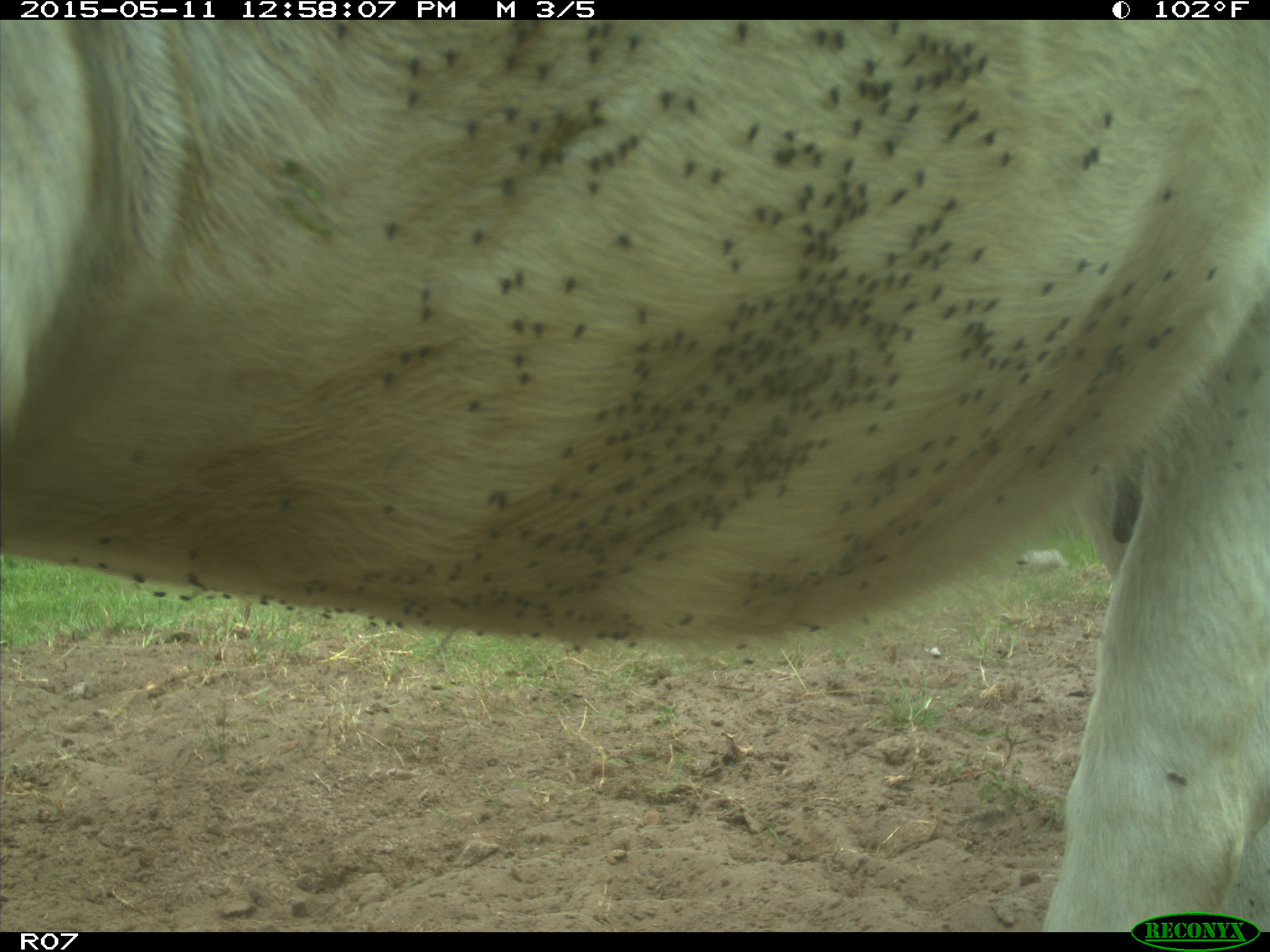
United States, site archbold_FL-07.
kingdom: Animalia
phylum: Chordata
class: Mammalia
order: Artiodactyla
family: Bovidae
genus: Bos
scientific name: Bos taurus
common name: domestic cow